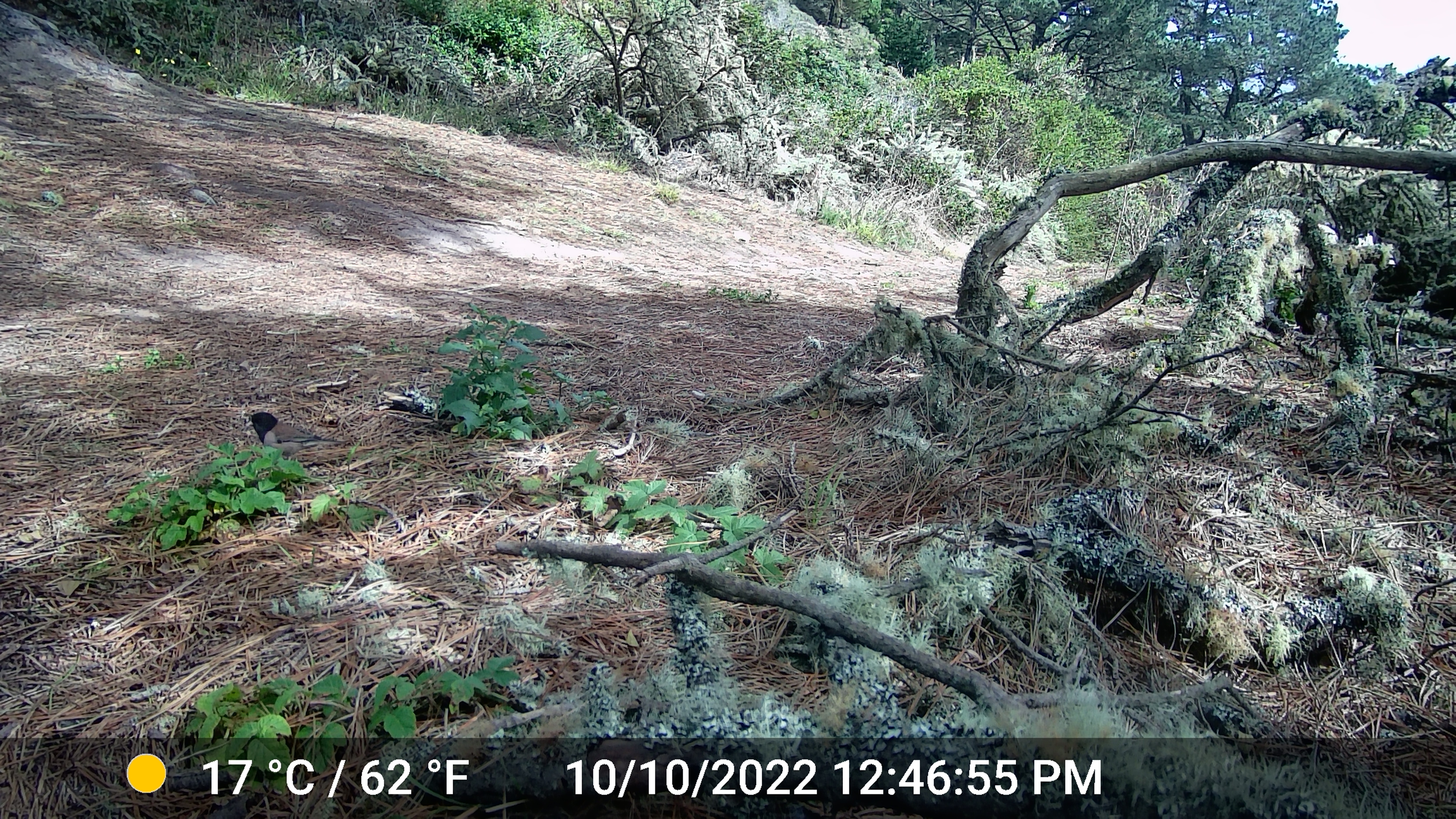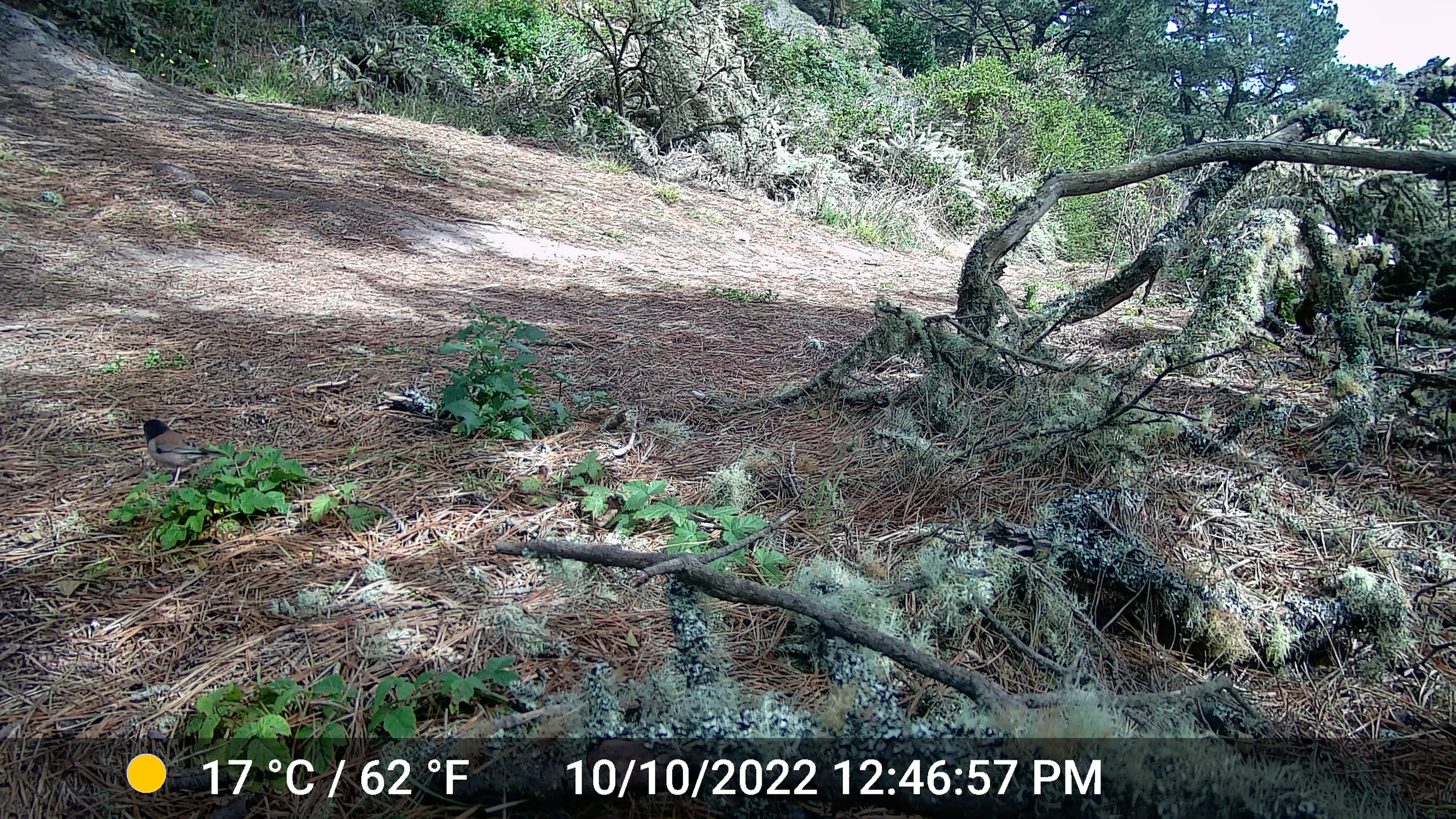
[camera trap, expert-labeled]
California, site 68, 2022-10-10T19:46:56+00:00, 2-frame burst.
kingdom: Animalia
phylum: Chordata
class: Aves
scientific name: Aves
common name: bird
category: unknown bird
Unknown bird (bird) (Aves).